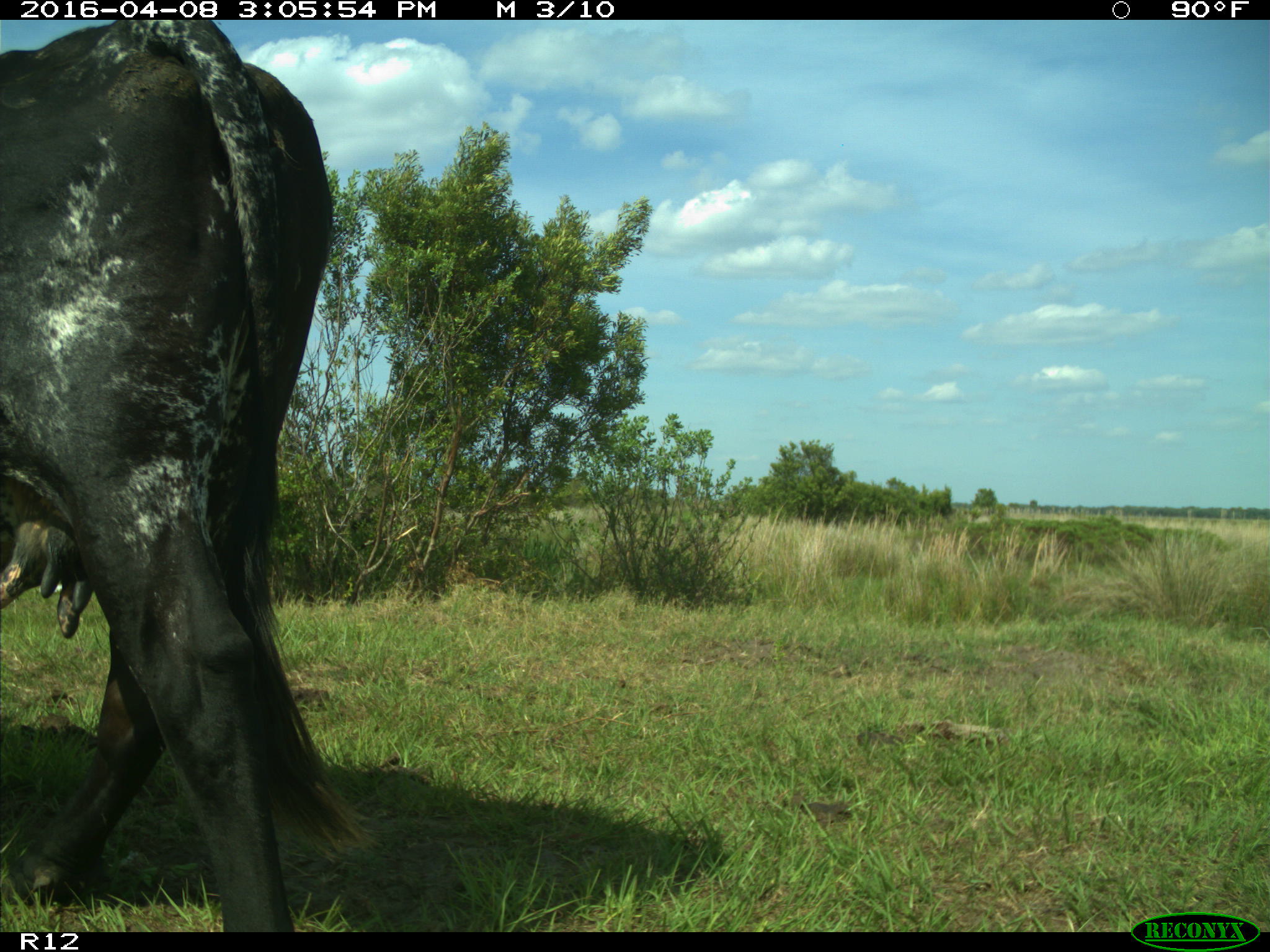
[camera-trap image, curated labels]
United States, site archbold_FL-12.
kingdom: Animalia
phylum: Chordata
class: Mammalia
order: Artiodactyla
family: Bovidae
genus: Bos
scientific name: Bos taurus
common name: domestic cow